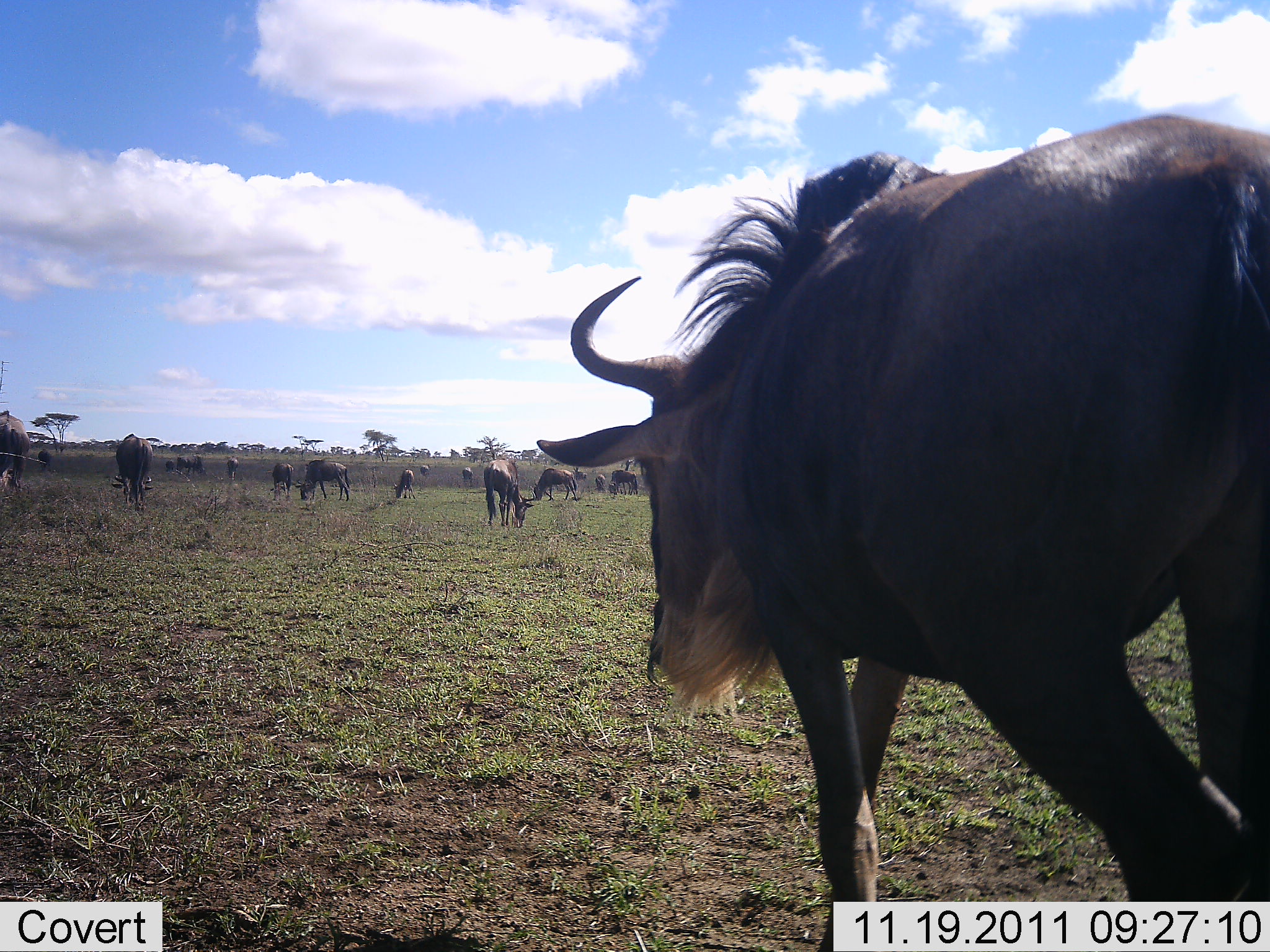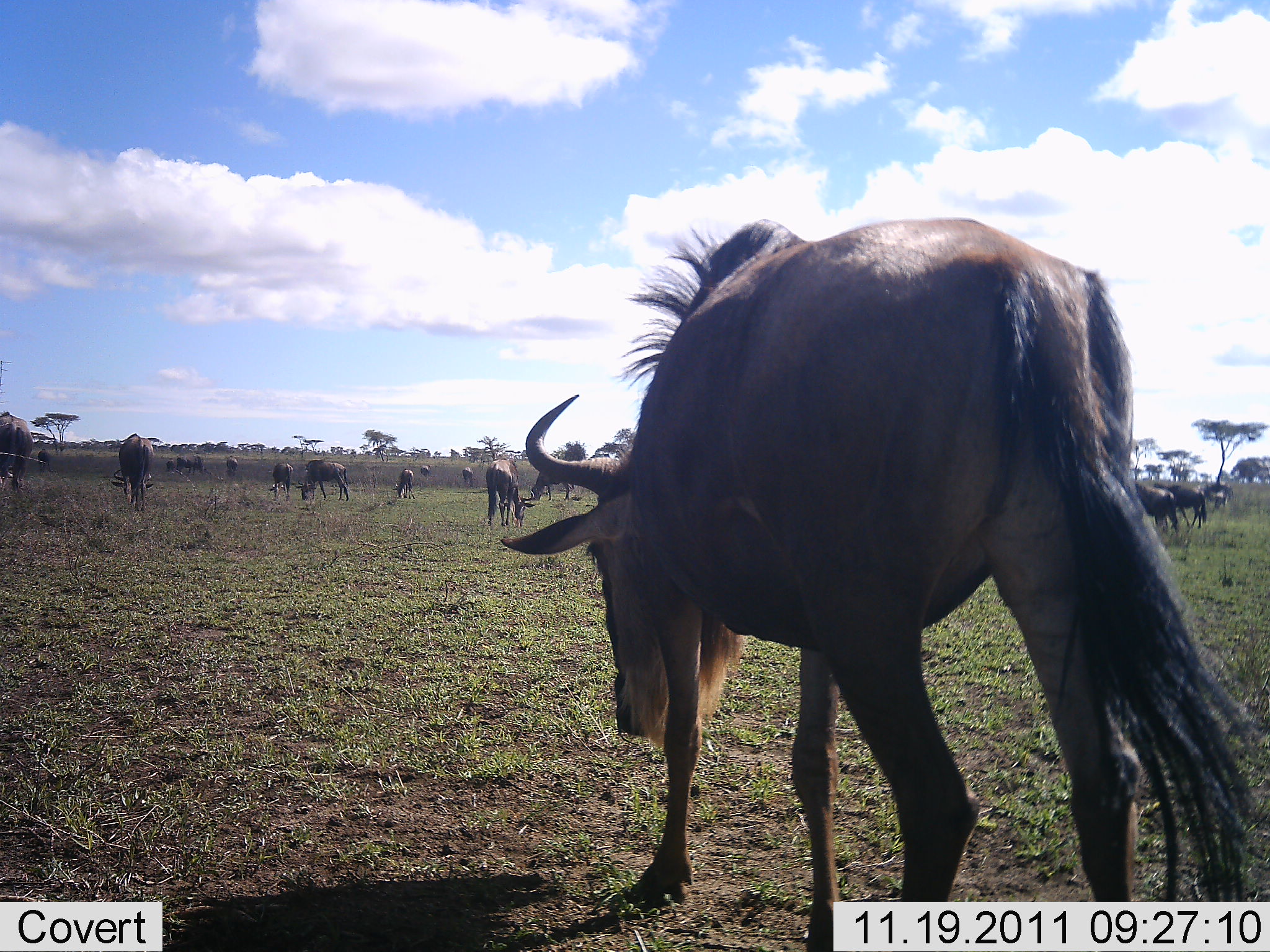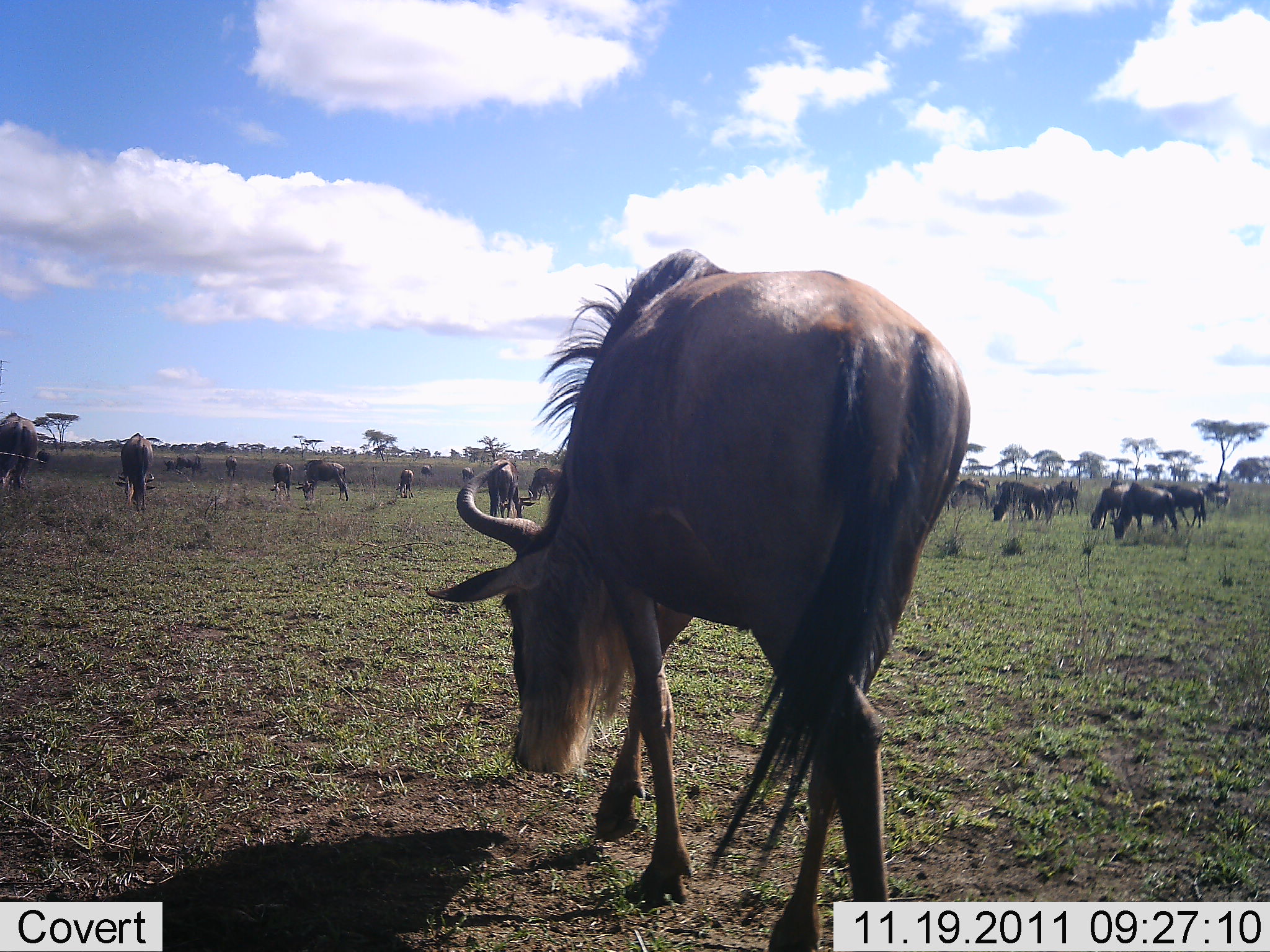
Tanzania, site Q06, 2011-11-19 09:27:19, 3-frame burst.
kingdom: Animalia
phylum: Chordata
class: Mammalia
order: Artiodactyla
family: Bovidae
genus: Connochaetes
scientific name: Connochaetes taurinus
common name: blue wildebeest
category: wildebeest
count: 11-50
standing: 33%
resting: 0%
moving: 75%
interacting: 0%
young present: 0%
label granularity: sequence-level